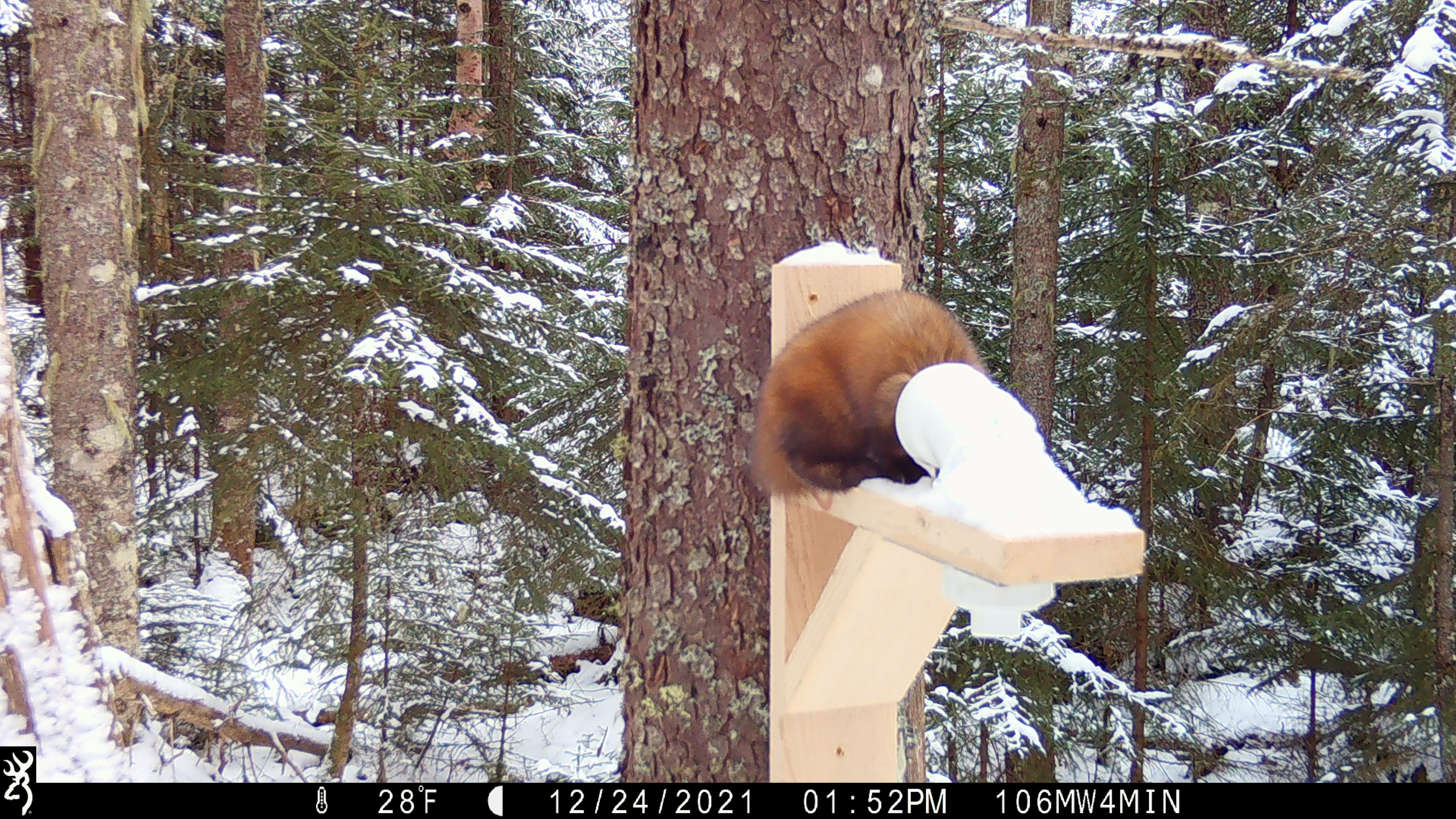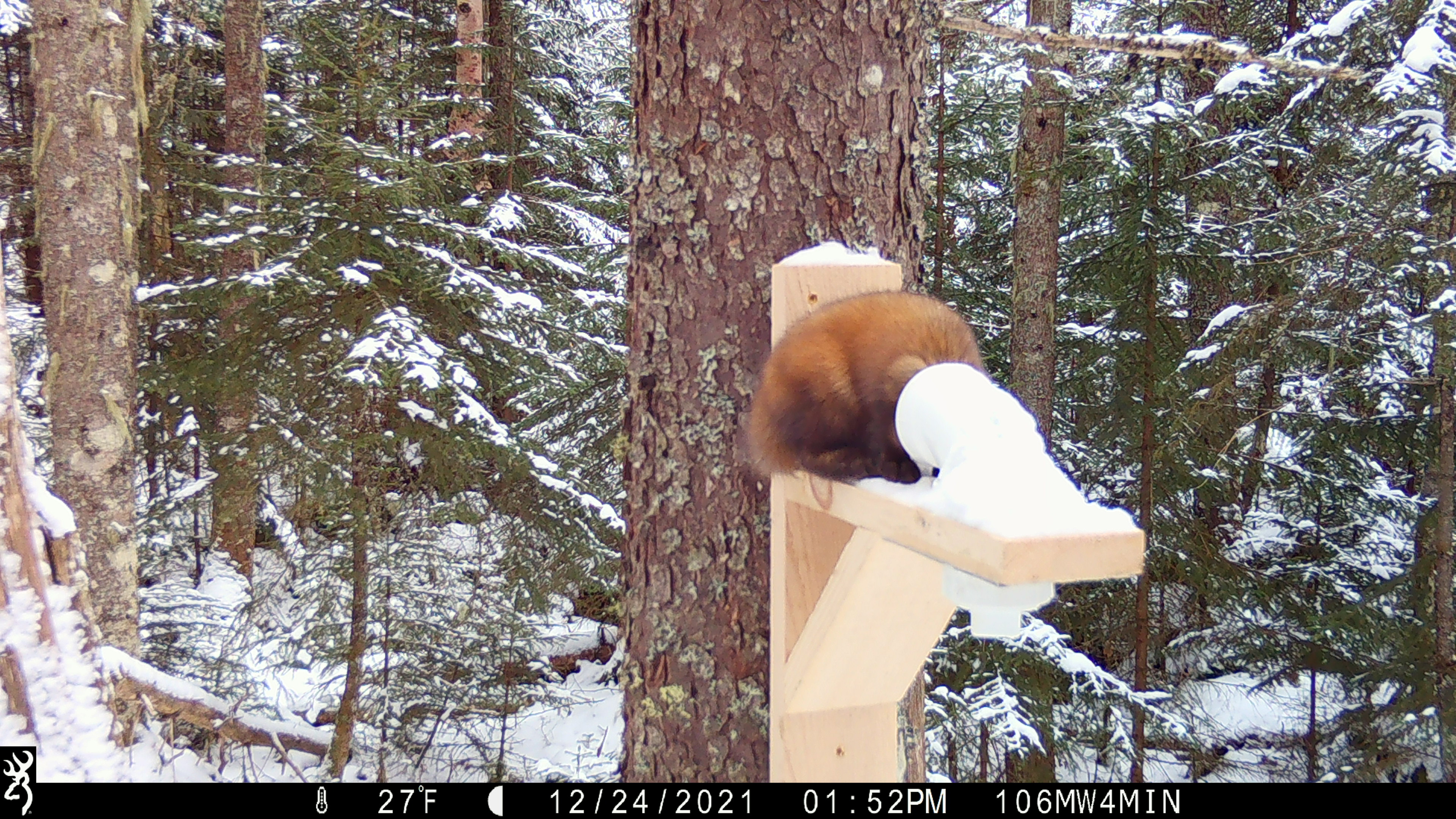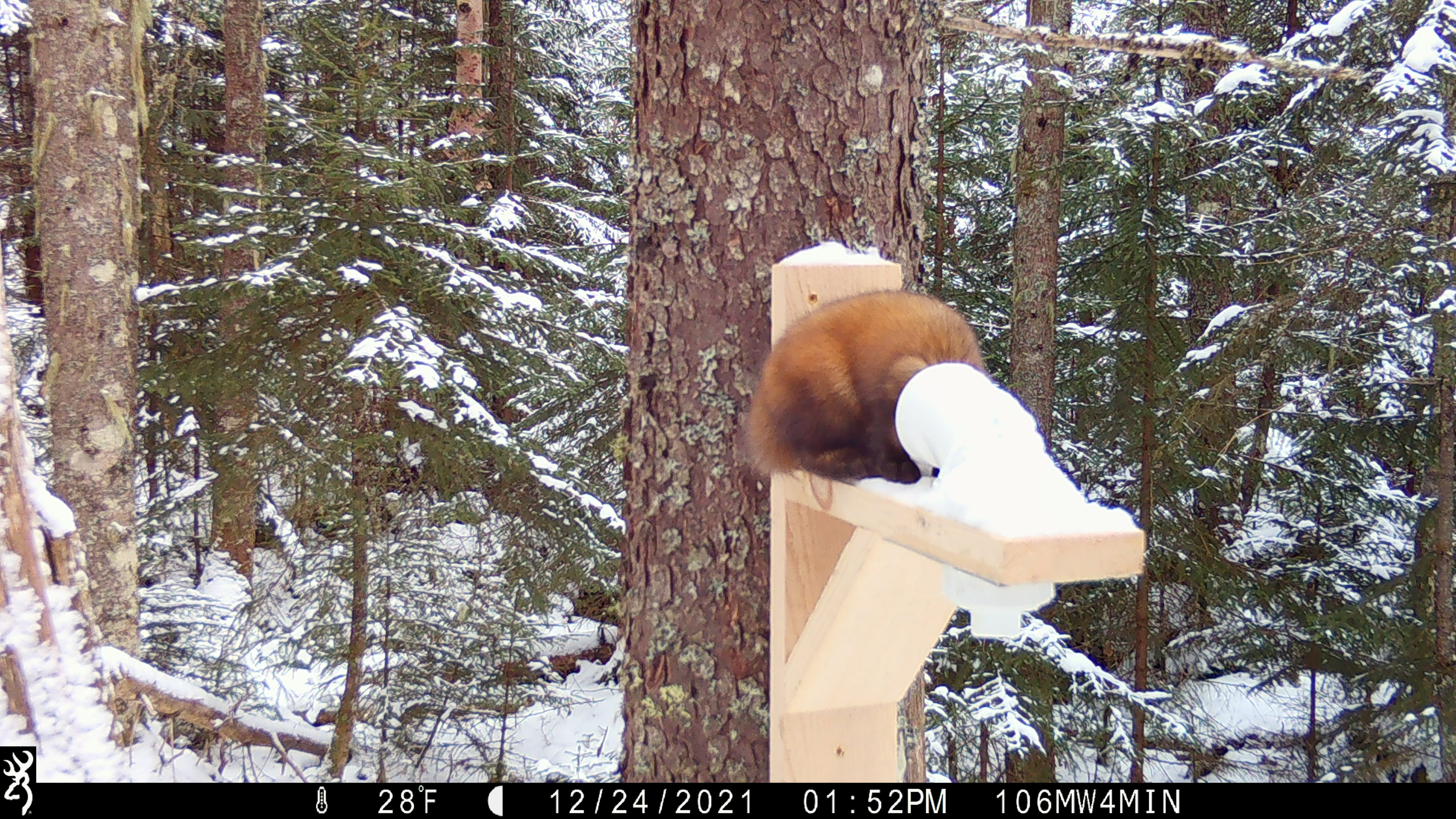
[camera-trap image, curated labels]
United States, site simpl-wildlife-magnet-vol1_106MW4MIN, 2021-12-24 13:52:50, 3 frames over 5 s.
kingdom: Animalia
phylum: Chordata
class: Mammalia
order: Carnivora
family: Mustelidae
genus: Martes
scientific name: Martes americana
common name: american marten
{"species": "american marten (Martes americana)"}